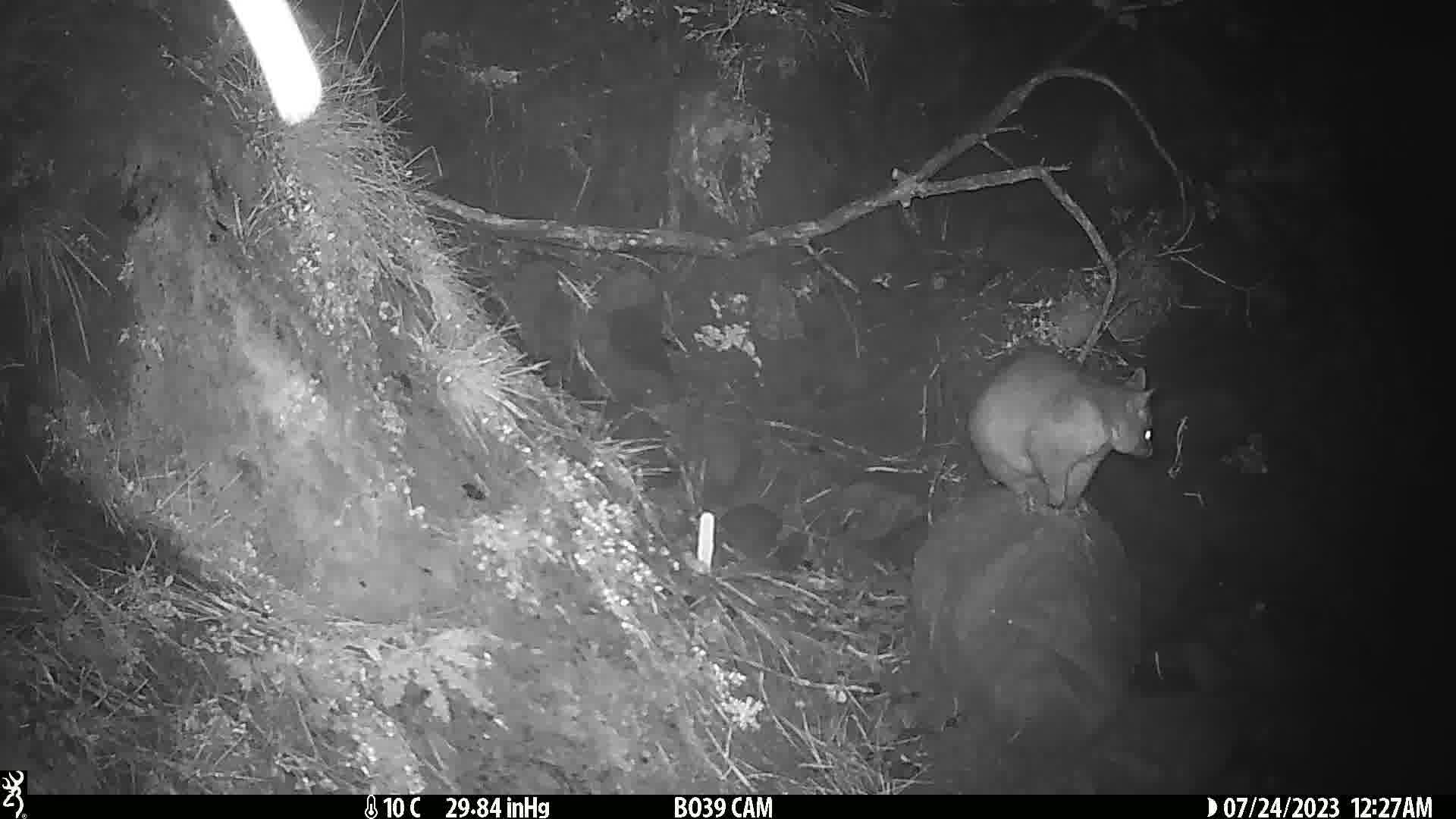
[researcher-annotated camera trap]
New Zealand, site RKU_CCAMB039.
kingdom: Animalia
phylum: Chordata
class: Mammalia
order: Diprotodontia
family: Phalangeridae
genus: Trichosurus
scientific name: Trichosurus vulpecula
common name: common brushtail possum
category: possum